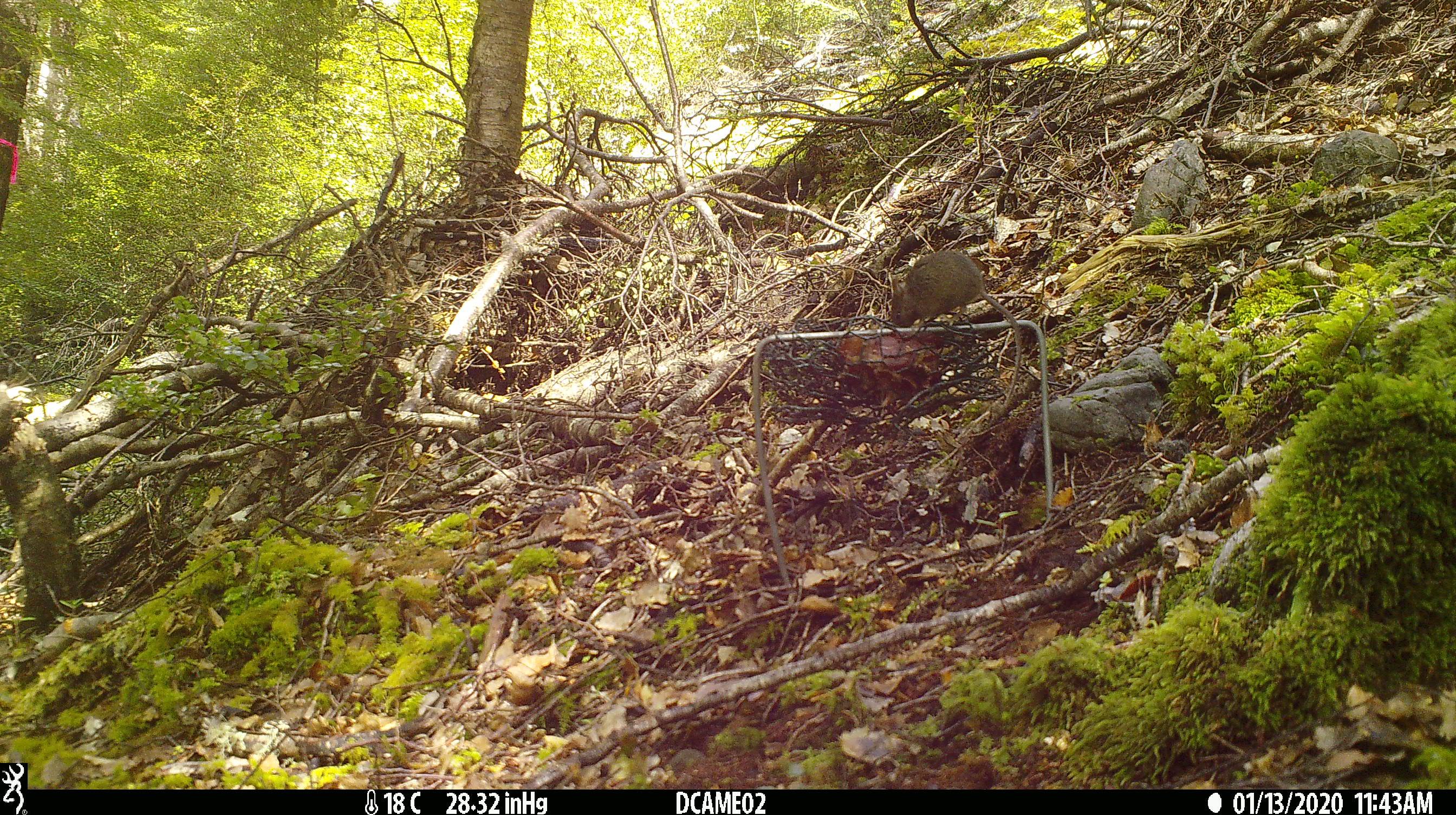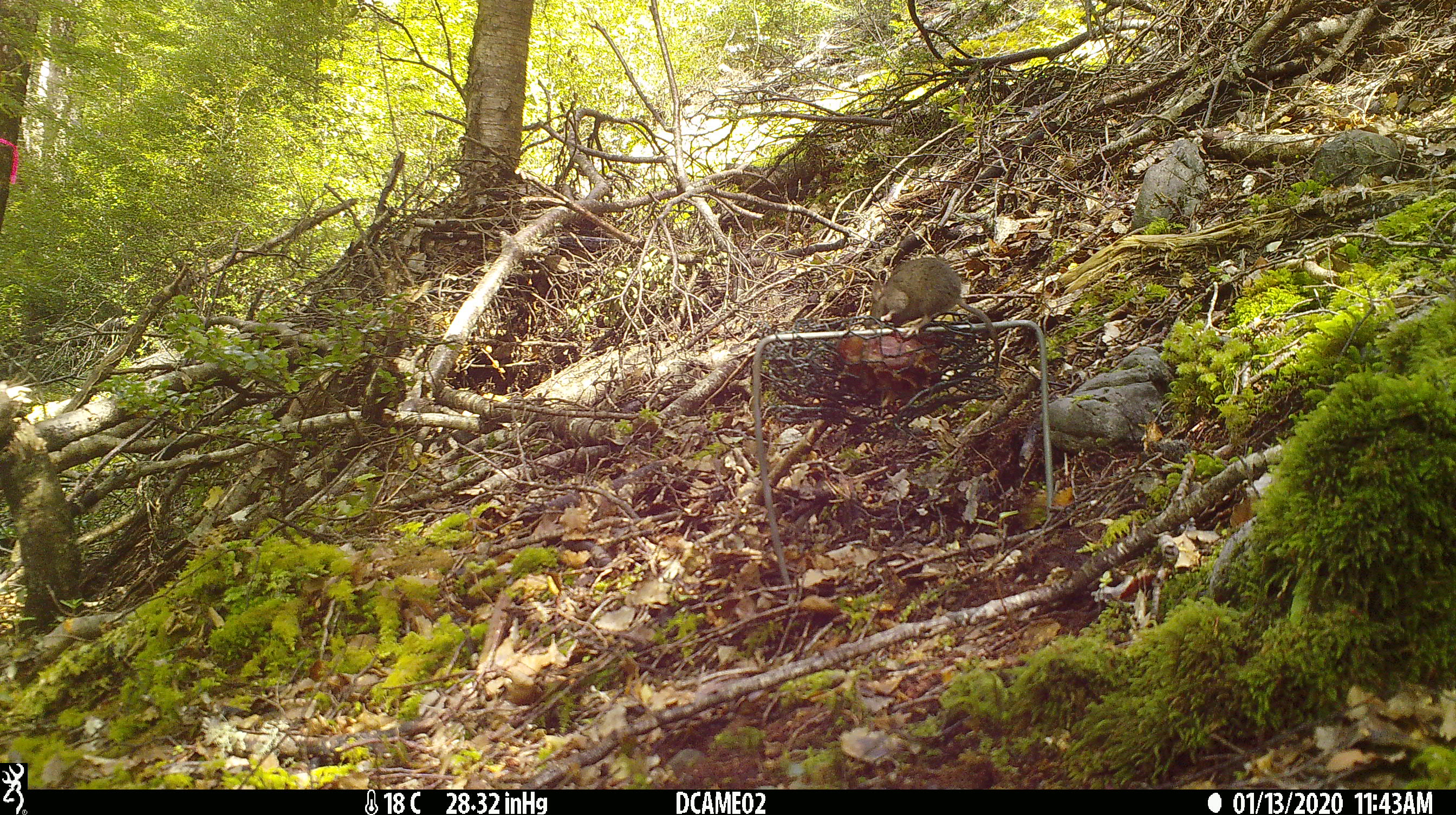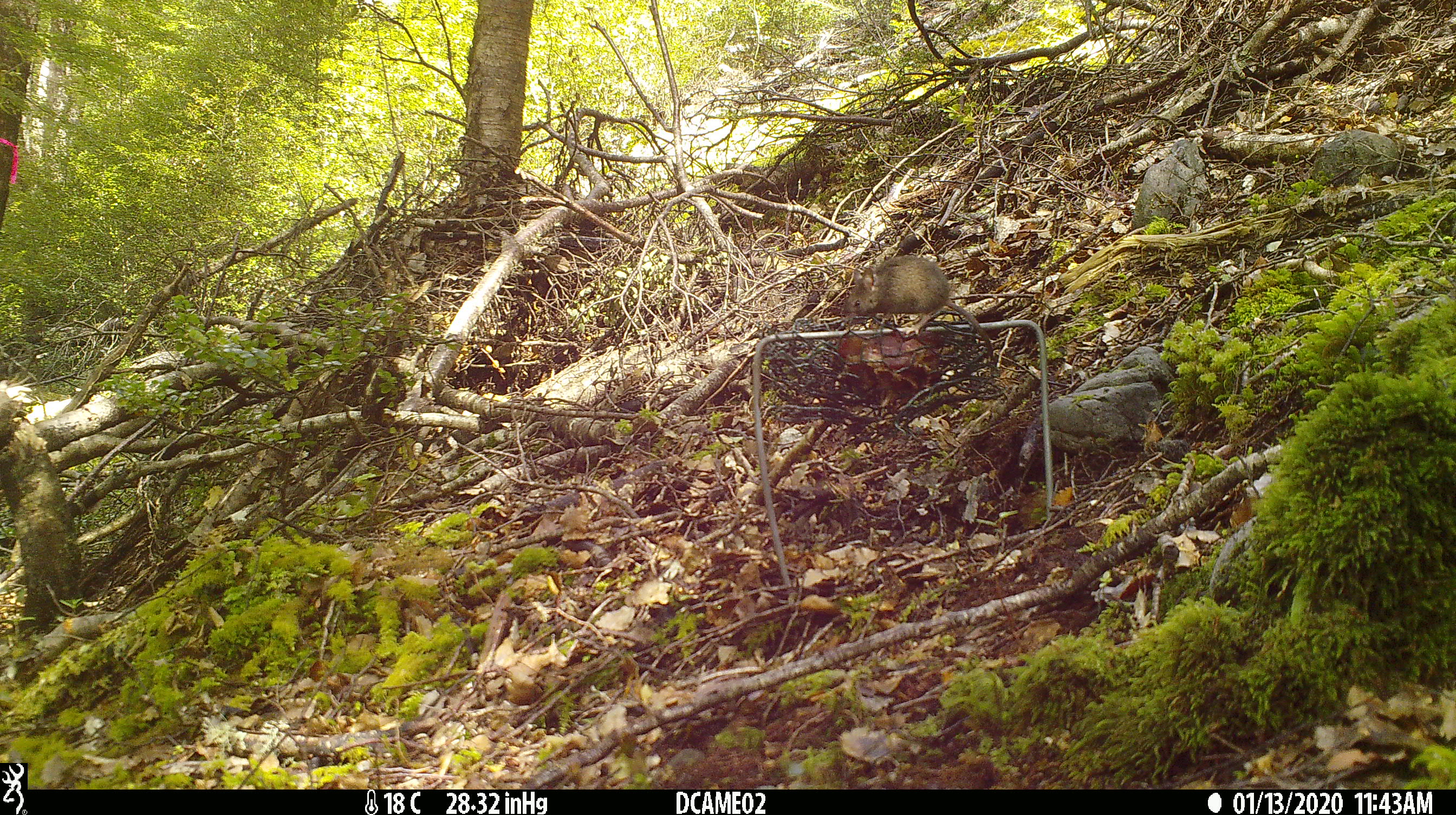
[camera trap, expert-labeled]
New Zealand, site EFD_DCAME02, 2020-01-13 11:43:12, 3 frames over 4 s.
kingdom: Animalia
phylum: Chordata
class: Mammalia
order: Rodentia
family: Muridae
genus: Mus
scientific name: Mus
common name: mouse